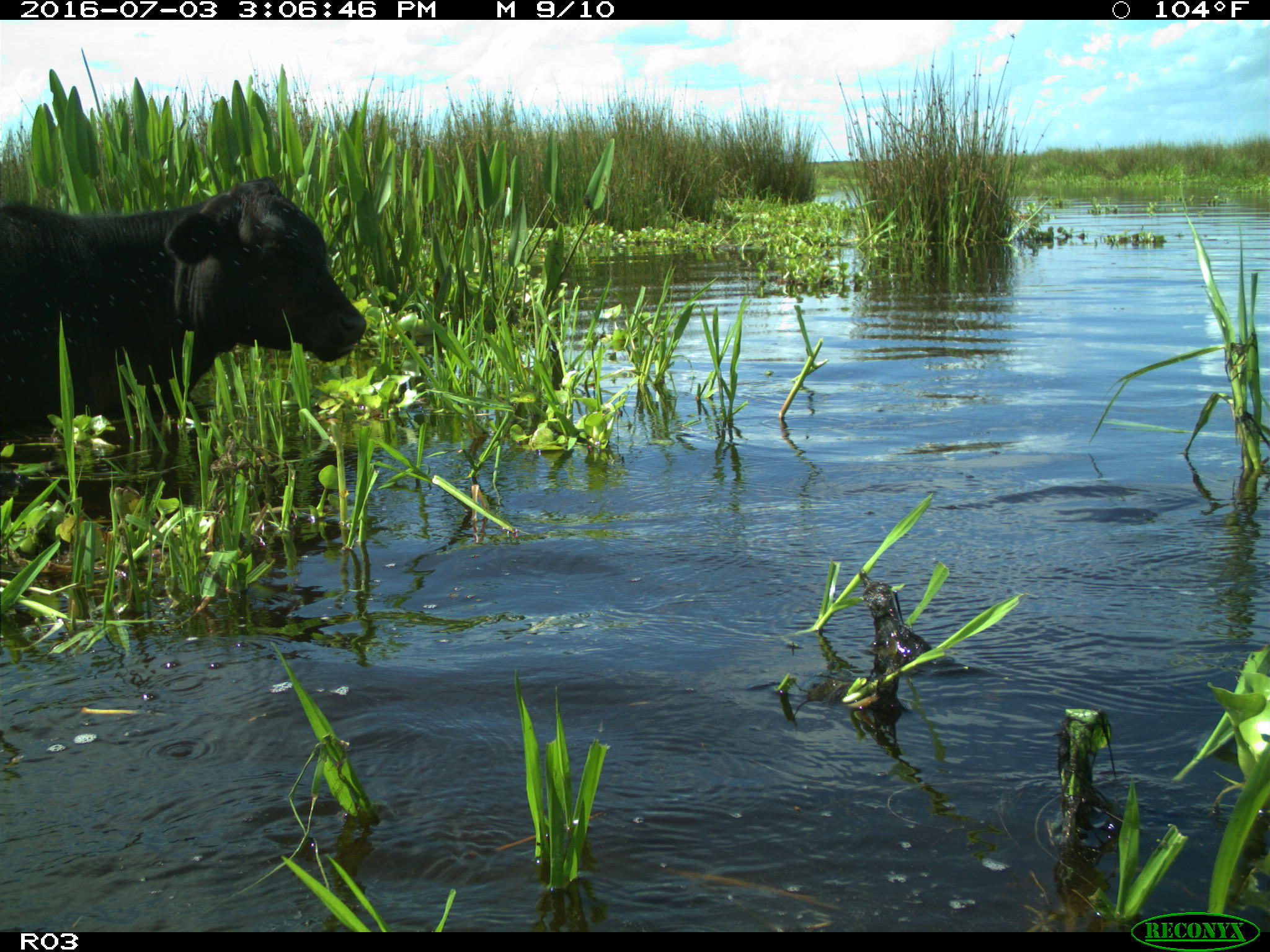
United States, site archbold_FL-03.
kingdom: Animalia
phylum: Chordata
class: Mammalia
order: Artiodactyla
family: Bovidae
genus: Bos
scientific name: Bos taurus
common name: domestic cow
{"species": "Bos taurus (domestic cow)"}